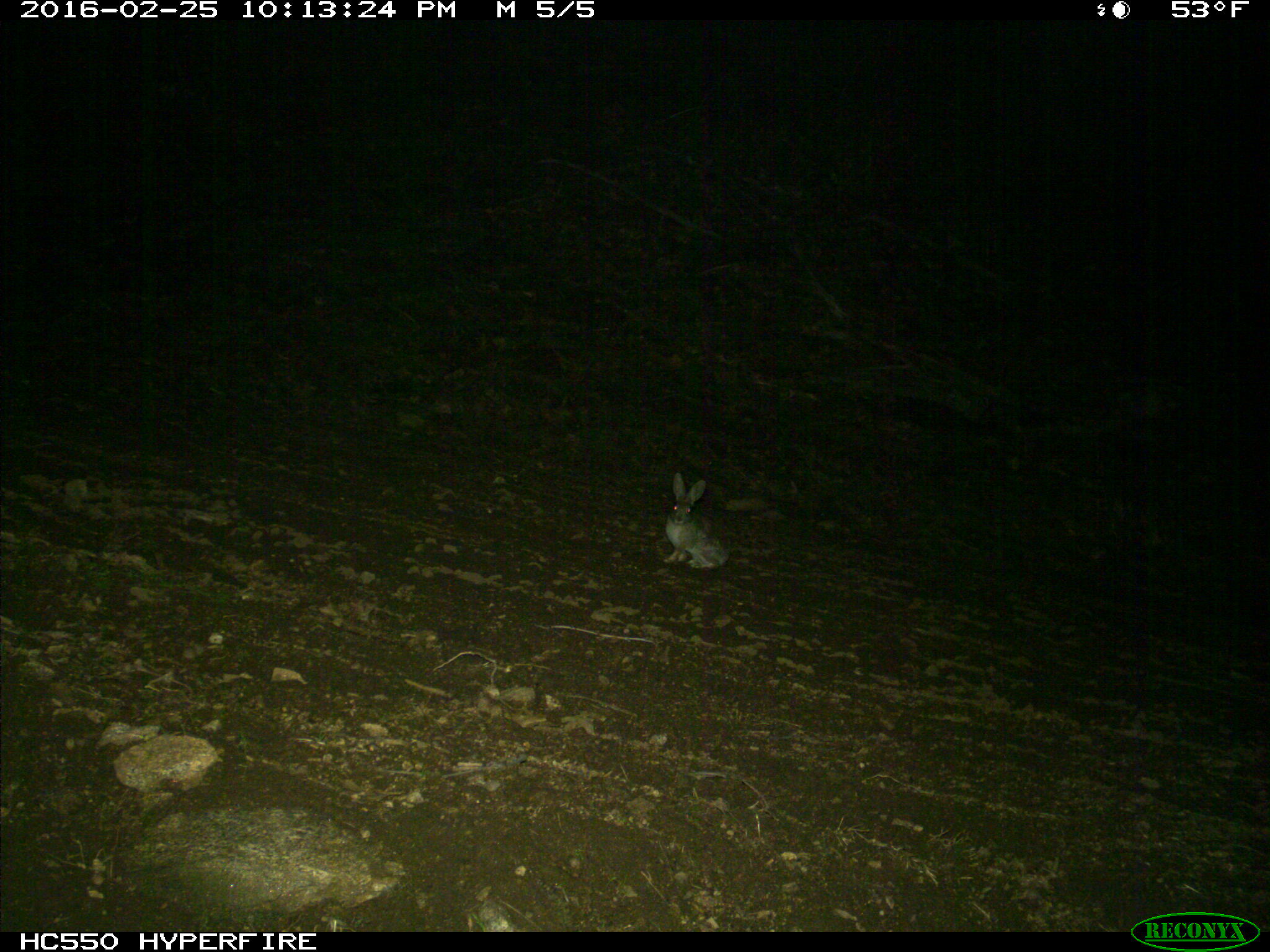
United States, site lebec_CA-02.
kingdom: Animalia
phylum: Chordata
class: Mammalia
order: Lagomorpha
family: Leporidae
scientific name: Leporidae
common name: rabbits and hares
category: unidentified rabbit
Unidentified rabbit (rabbits and hares) (Leporidae).